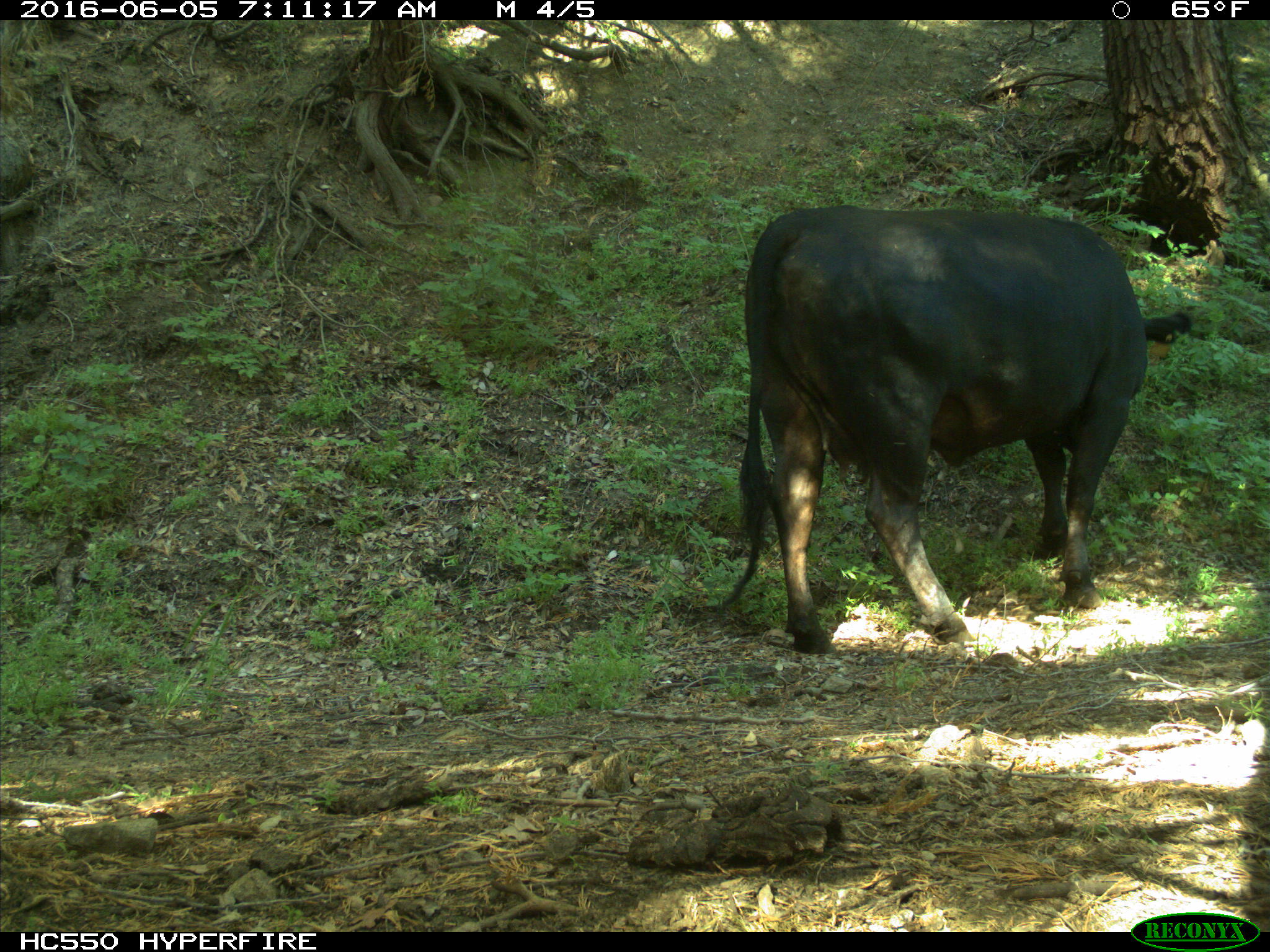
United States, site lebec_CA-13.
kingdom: Animalia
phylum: Chordata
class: Mammalia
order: Artiodactyla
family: Bovidae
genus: Bos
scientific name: Bos taurus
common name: domestic cow